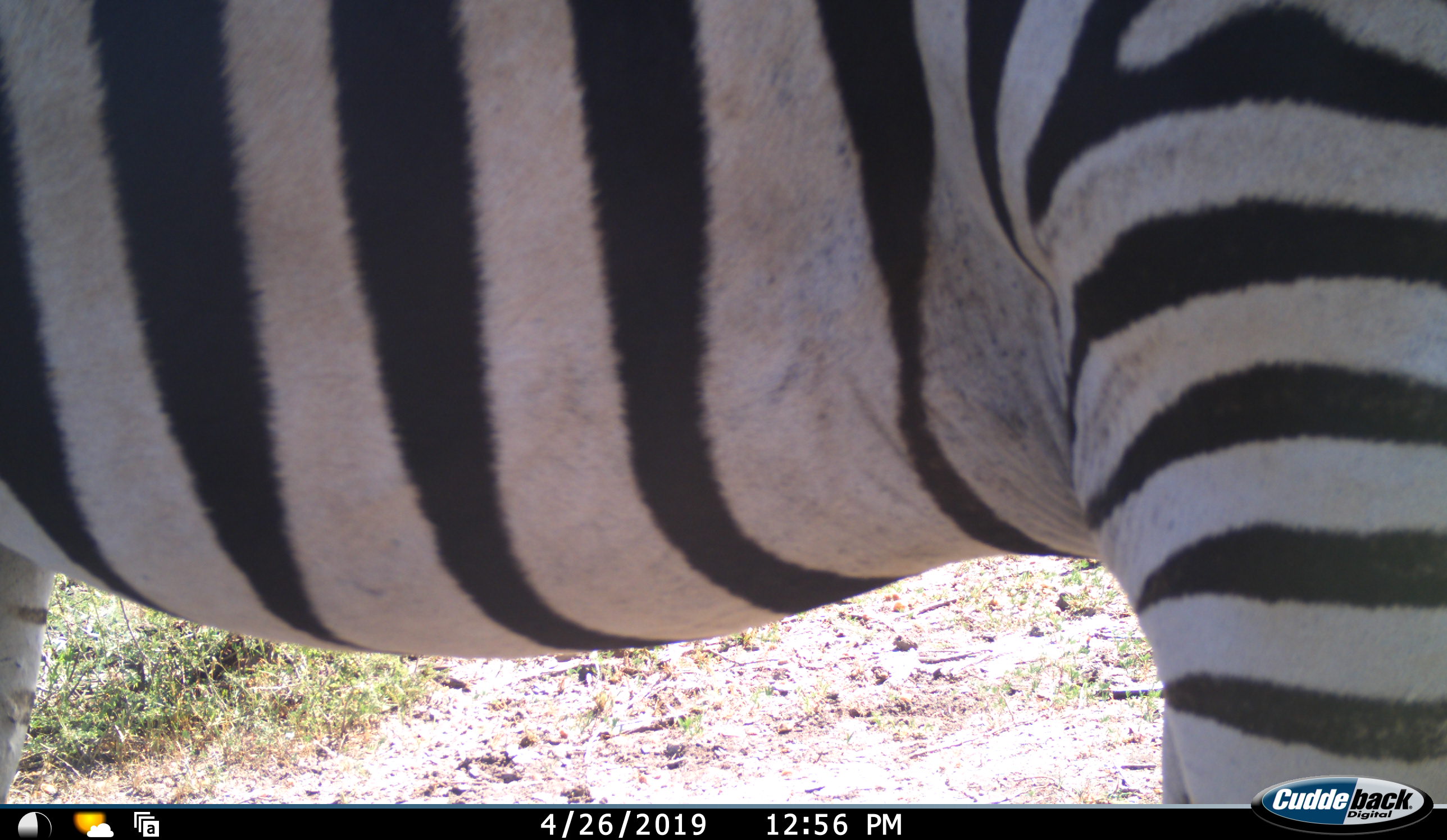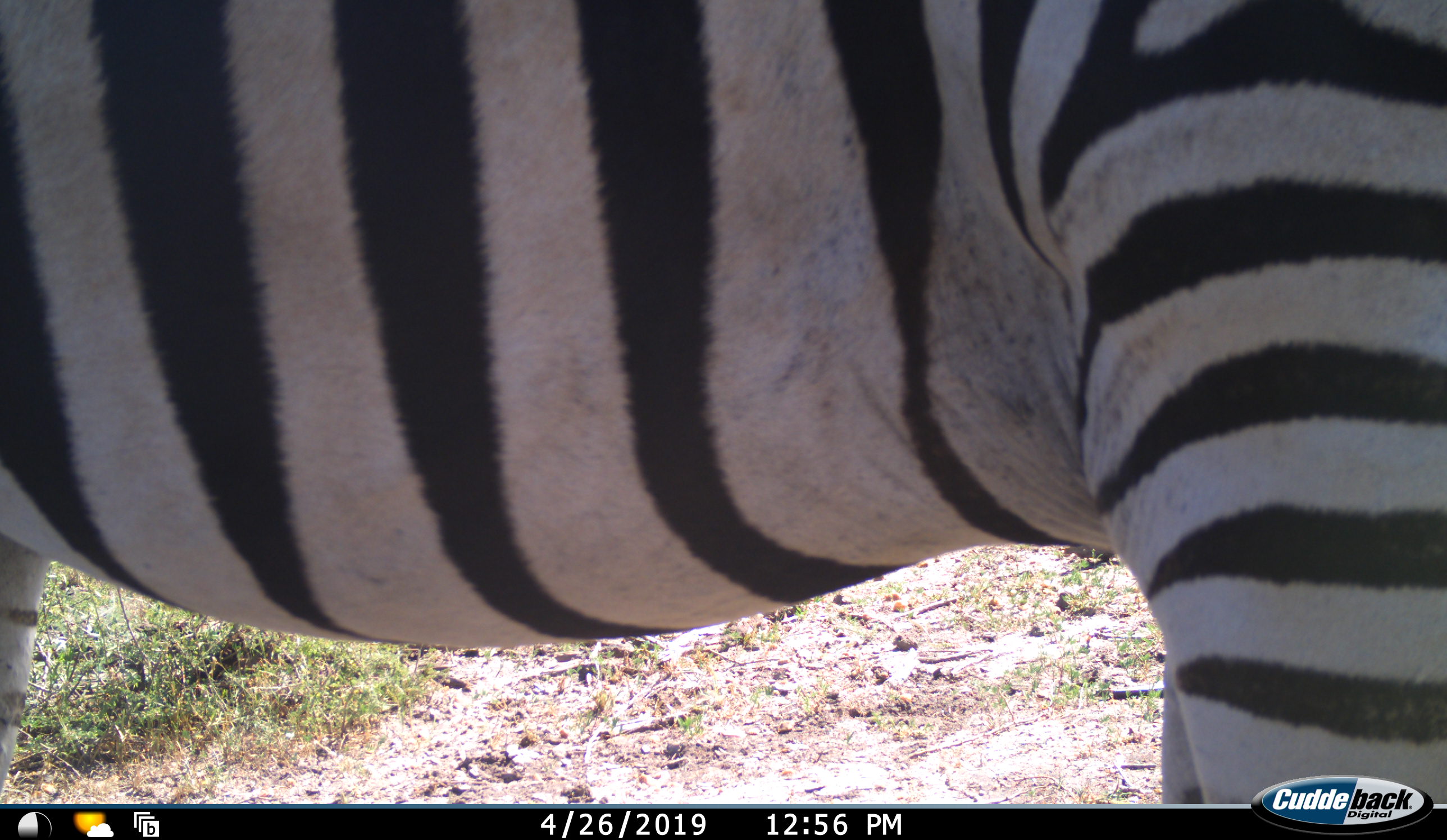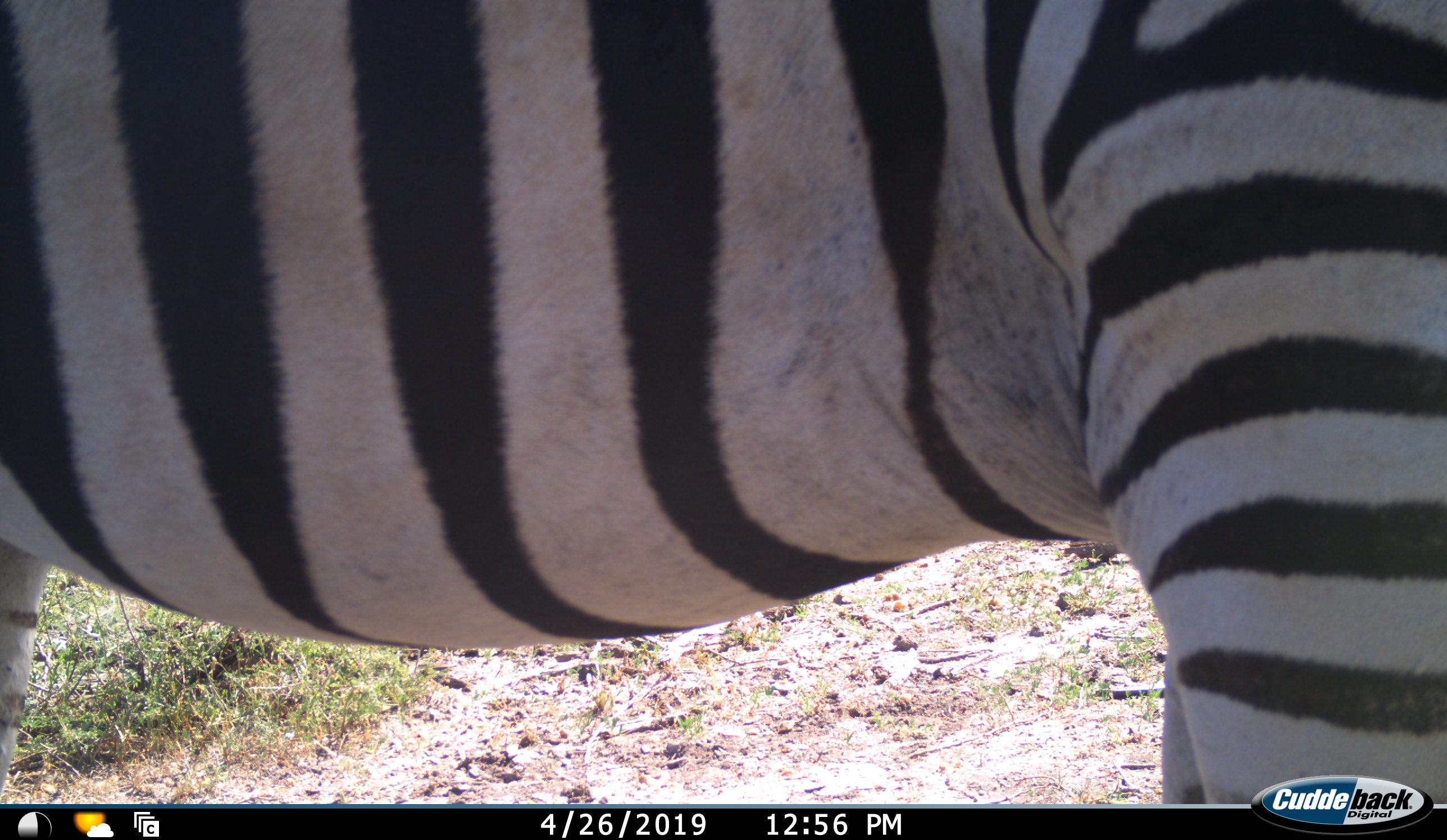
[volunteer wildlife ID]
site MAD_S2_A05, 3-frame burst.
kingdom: Animalia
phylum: Chordata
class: Mammalia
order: Perissodactyla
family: Equidae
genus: Equus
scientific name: Equus quagga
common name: plains zebra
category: zebraplains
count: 1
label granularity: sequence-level